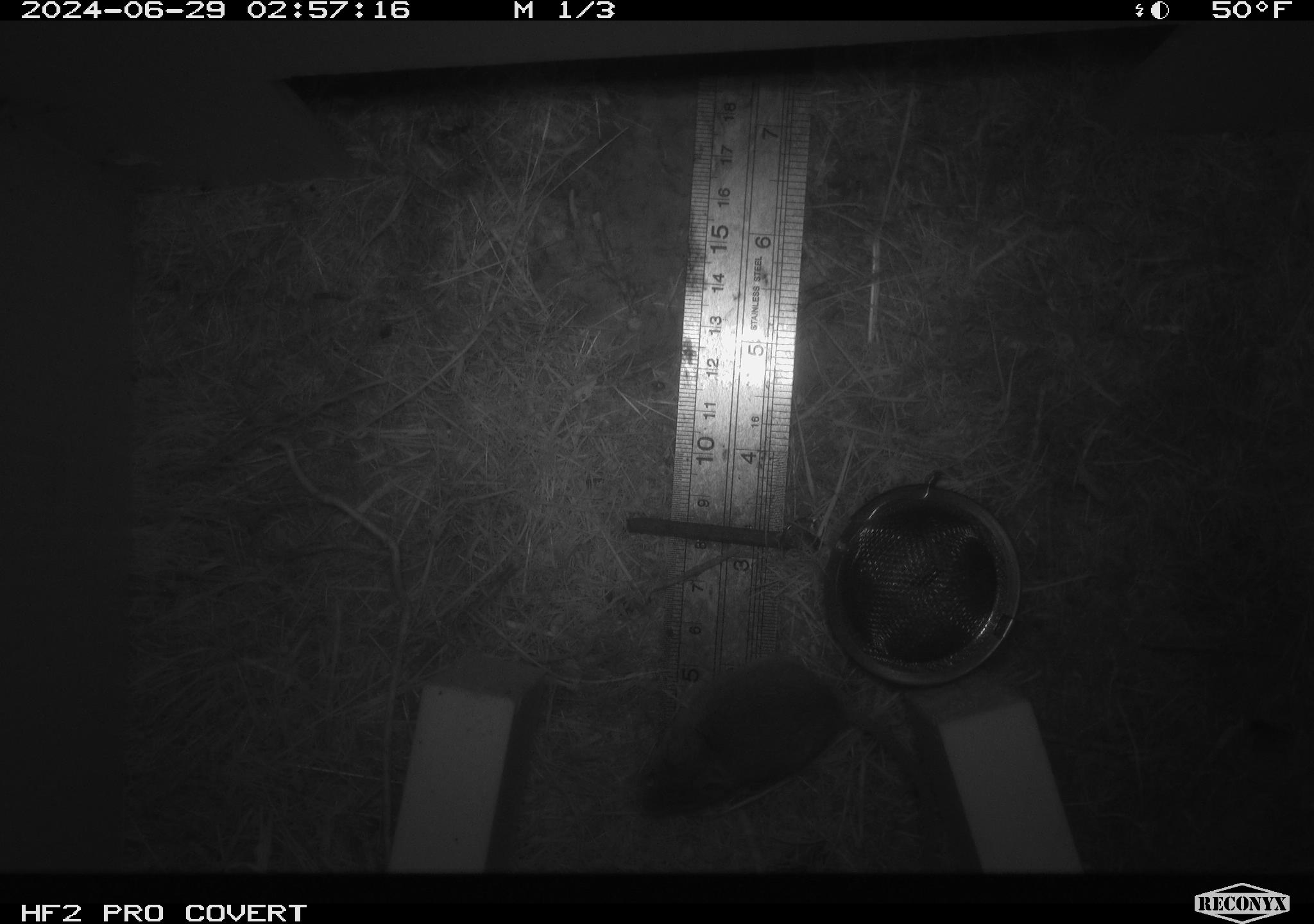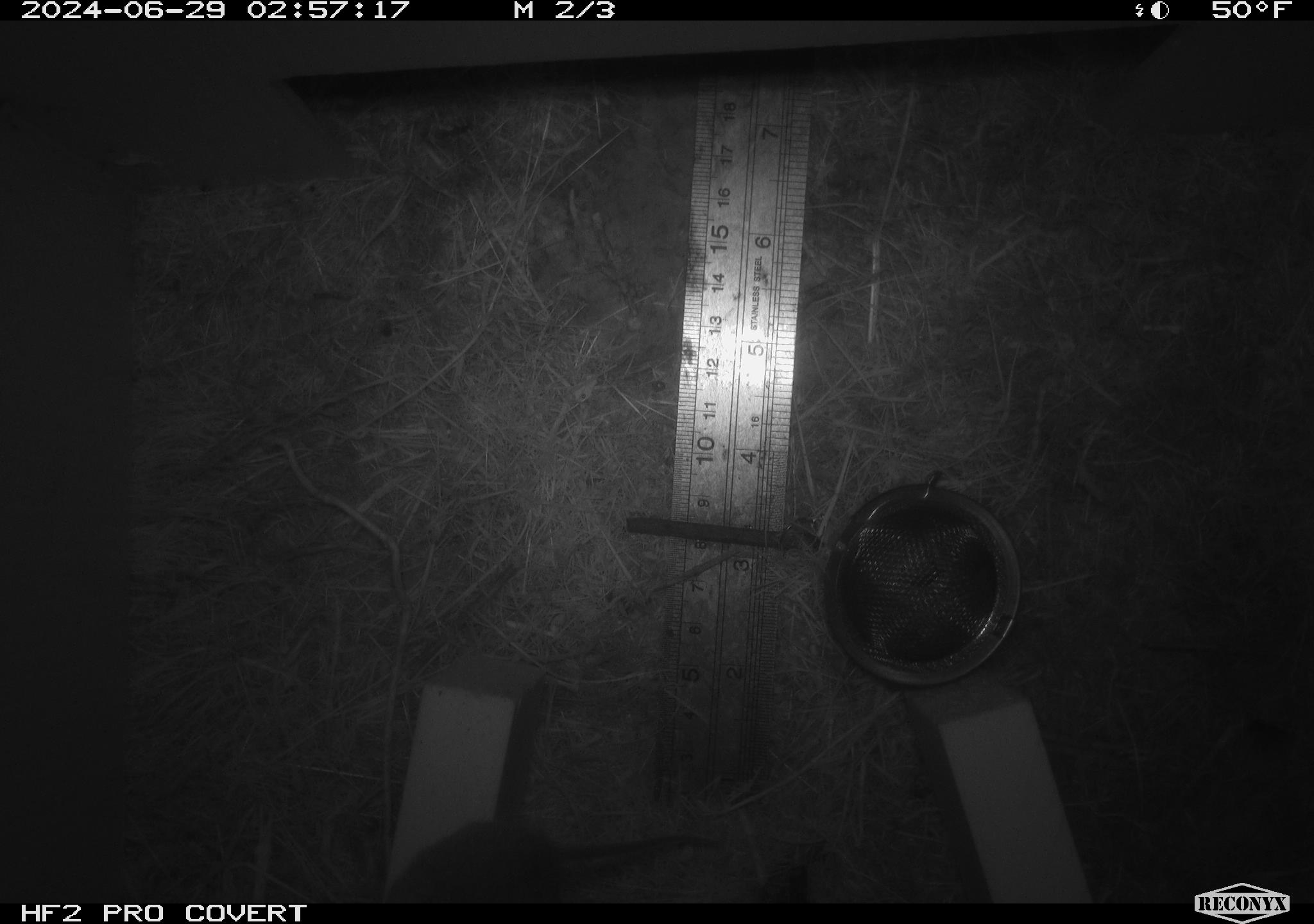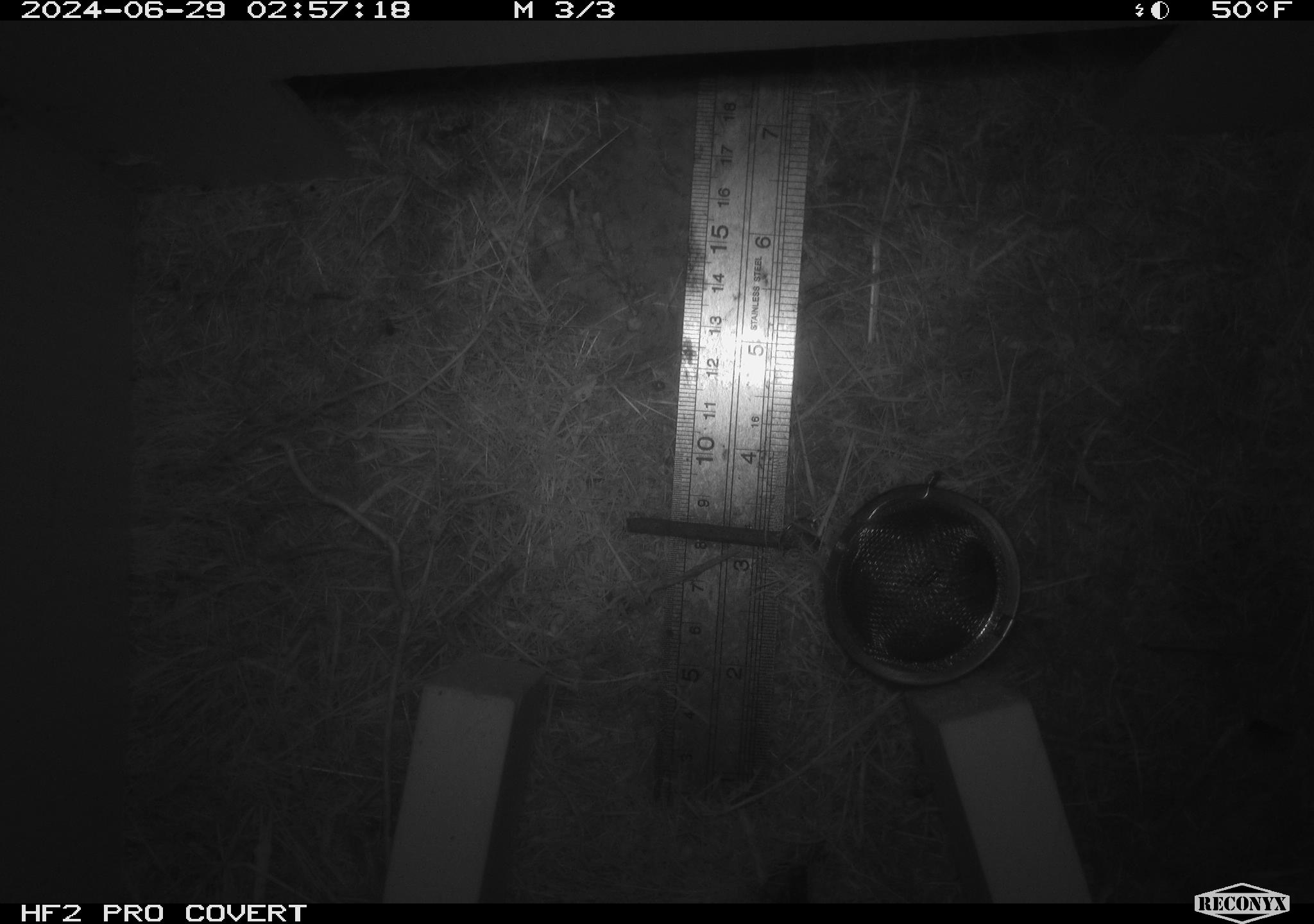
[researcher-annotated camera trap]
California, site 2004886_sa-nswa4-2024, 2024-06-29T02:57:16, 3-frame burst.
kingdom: Animalia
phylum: Chordata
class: Mammalia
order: Rodentia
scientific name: Rodentia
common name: rodent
Rodent (Rodentia).